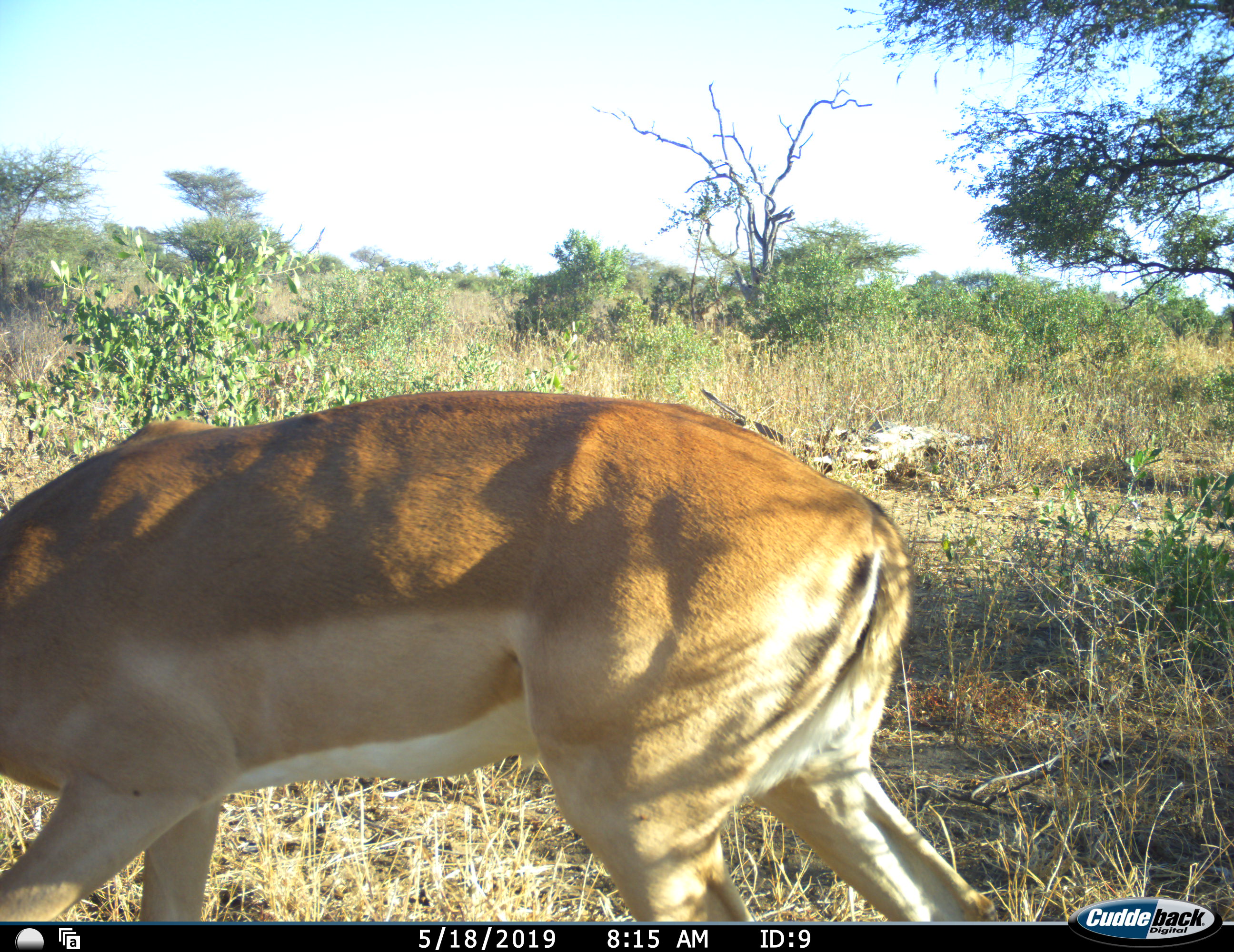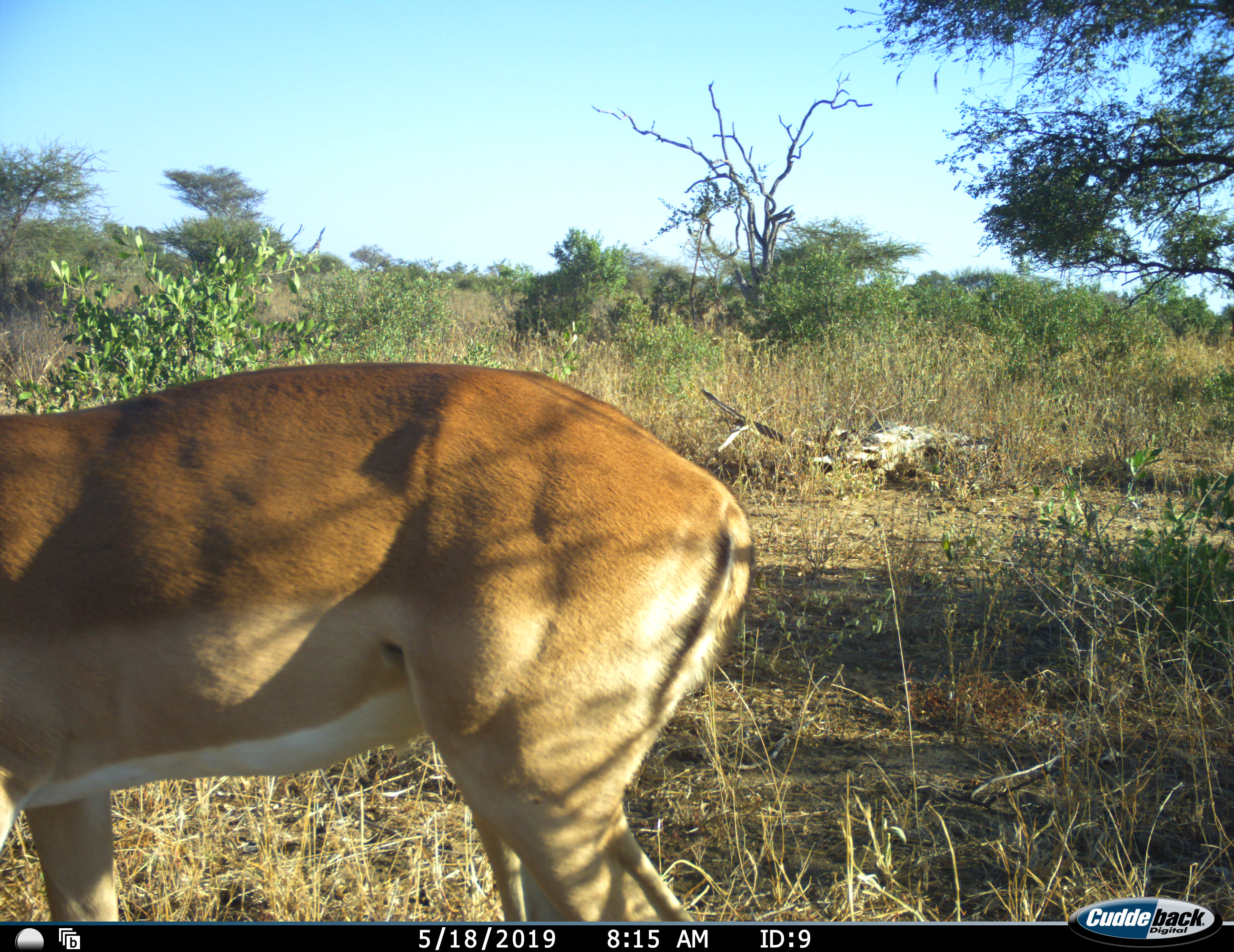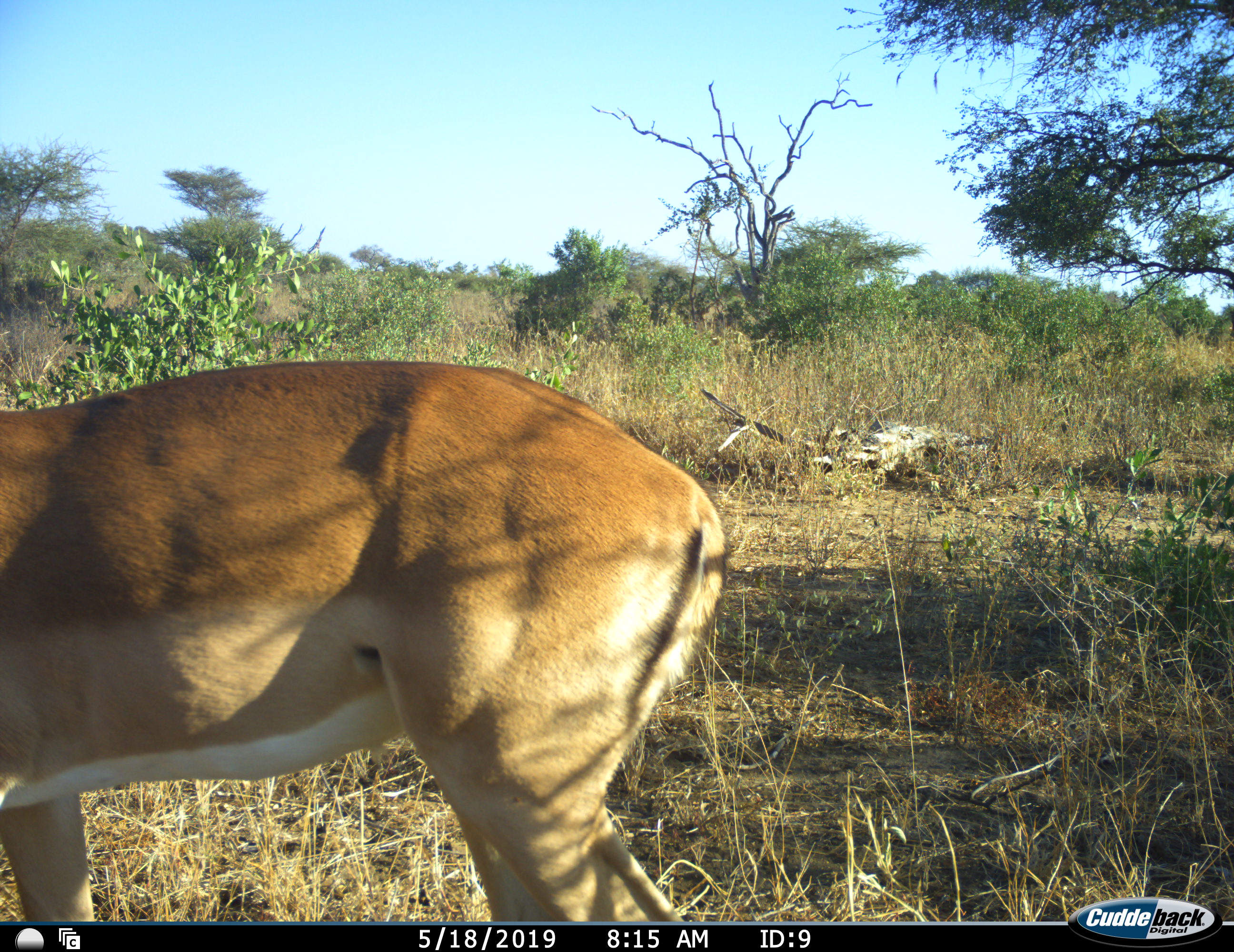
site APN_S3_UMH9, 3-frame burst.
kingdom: Animalia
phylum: Chordata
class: Mammalia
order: Artiodactyla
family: Bovidae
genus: Aepyceros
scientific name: Aepyceros melampus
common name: impala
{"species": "impala (Aepyceros melampus)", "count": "1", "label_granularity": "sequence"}